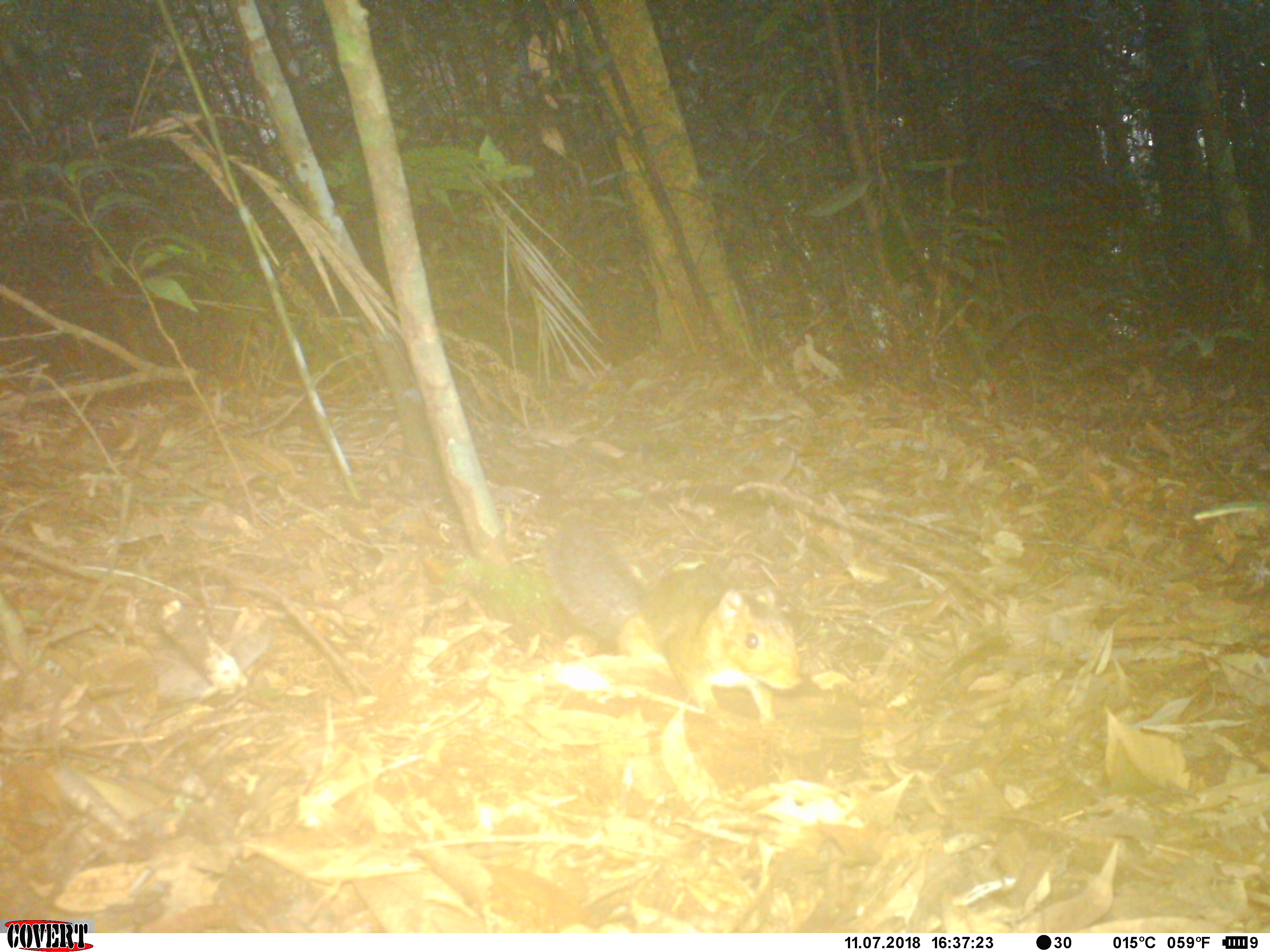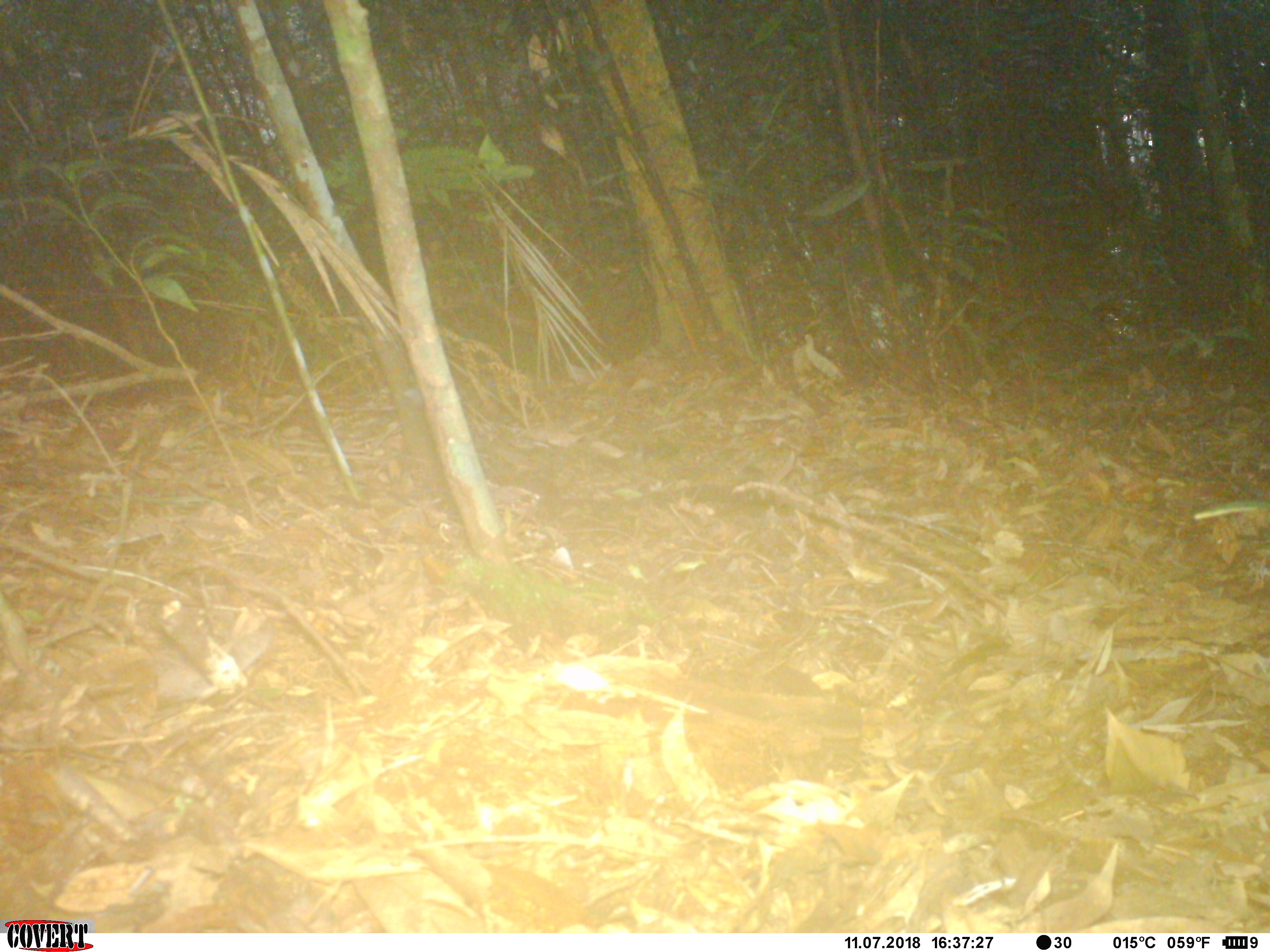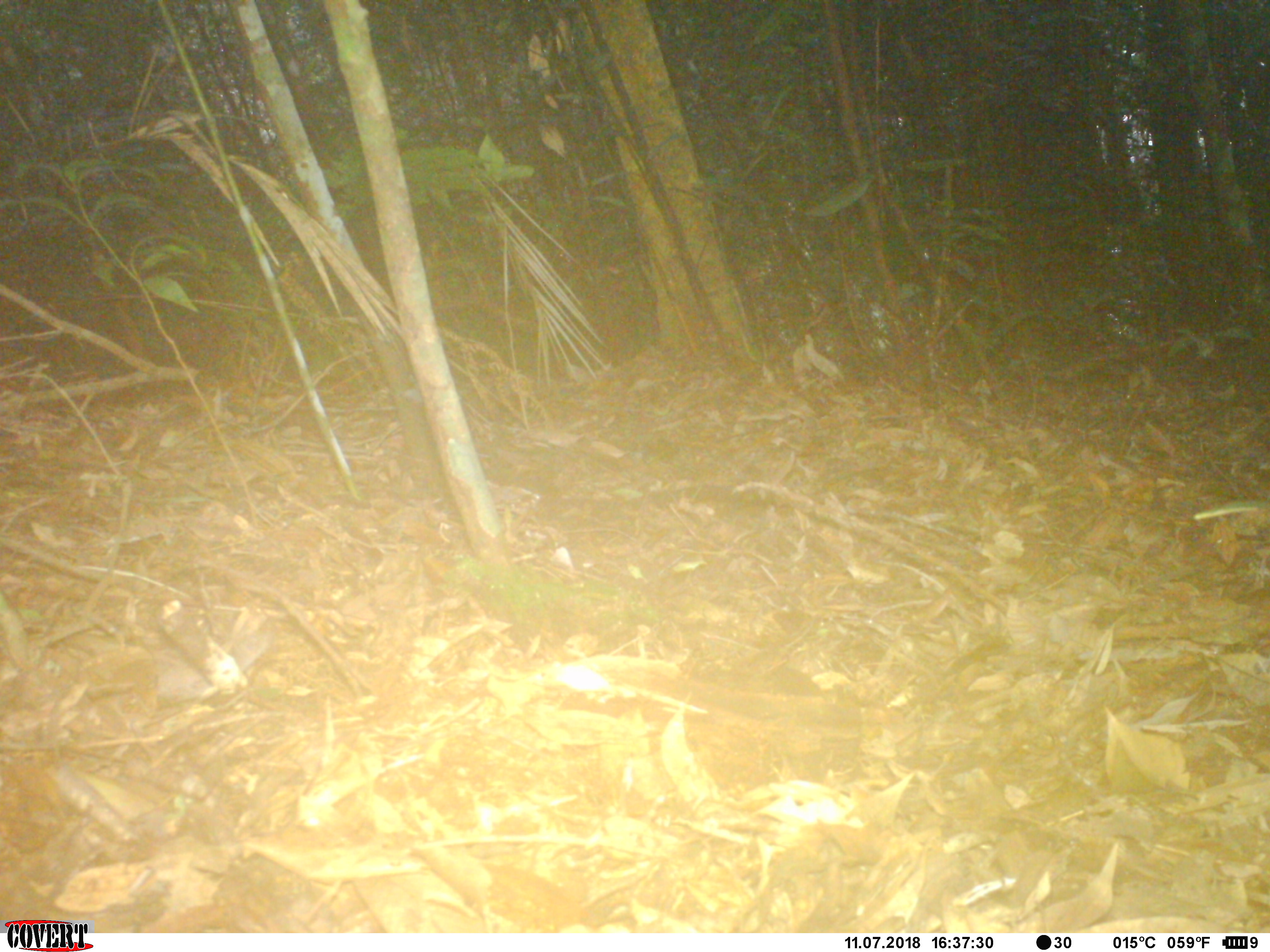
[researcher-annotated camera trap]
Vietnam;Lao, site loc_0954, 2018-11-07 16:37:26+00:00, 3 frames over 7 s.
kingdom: Animalia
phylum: Chordata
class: Mammalia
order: Rodentia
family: Sciuridae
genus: Dremomys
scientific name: Dremomys rufigenis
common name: red-cheeked squirrel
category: red cheeked squirrel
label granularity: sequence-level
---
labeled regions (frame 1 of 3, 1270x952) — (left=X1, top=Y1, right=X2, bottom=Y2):
red cheeked squirrel: (left=545, top=506, right=801, bottom=726)